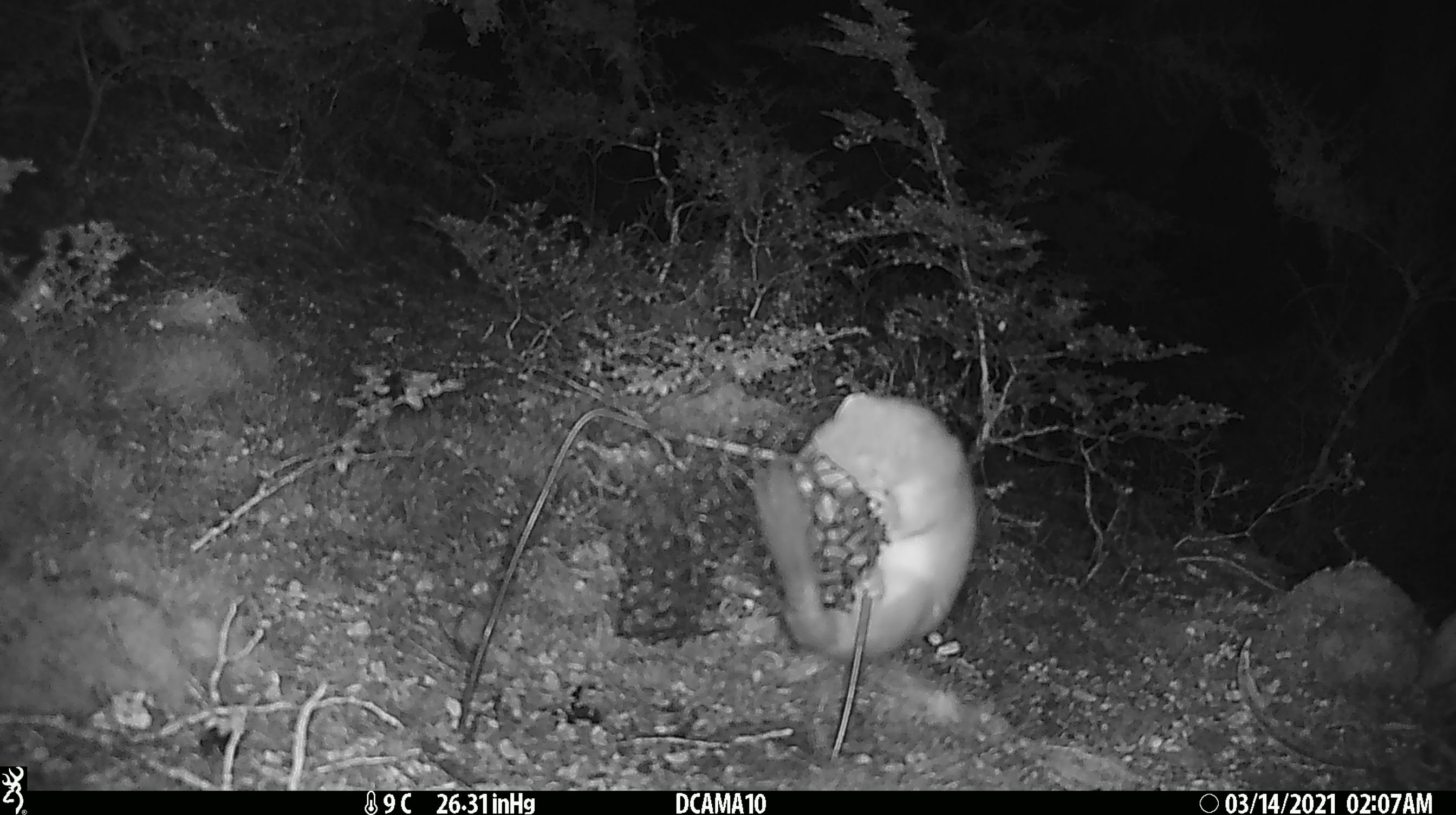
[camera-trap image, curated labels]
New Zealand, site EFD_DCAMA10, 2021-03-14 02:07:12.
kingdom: Animalia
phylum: Chordata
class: Mammalia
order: Carnivora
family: Mustelidae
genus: Mustela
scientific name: Mustela erminea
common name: stoat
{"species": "stoat (Mustela erminea)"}